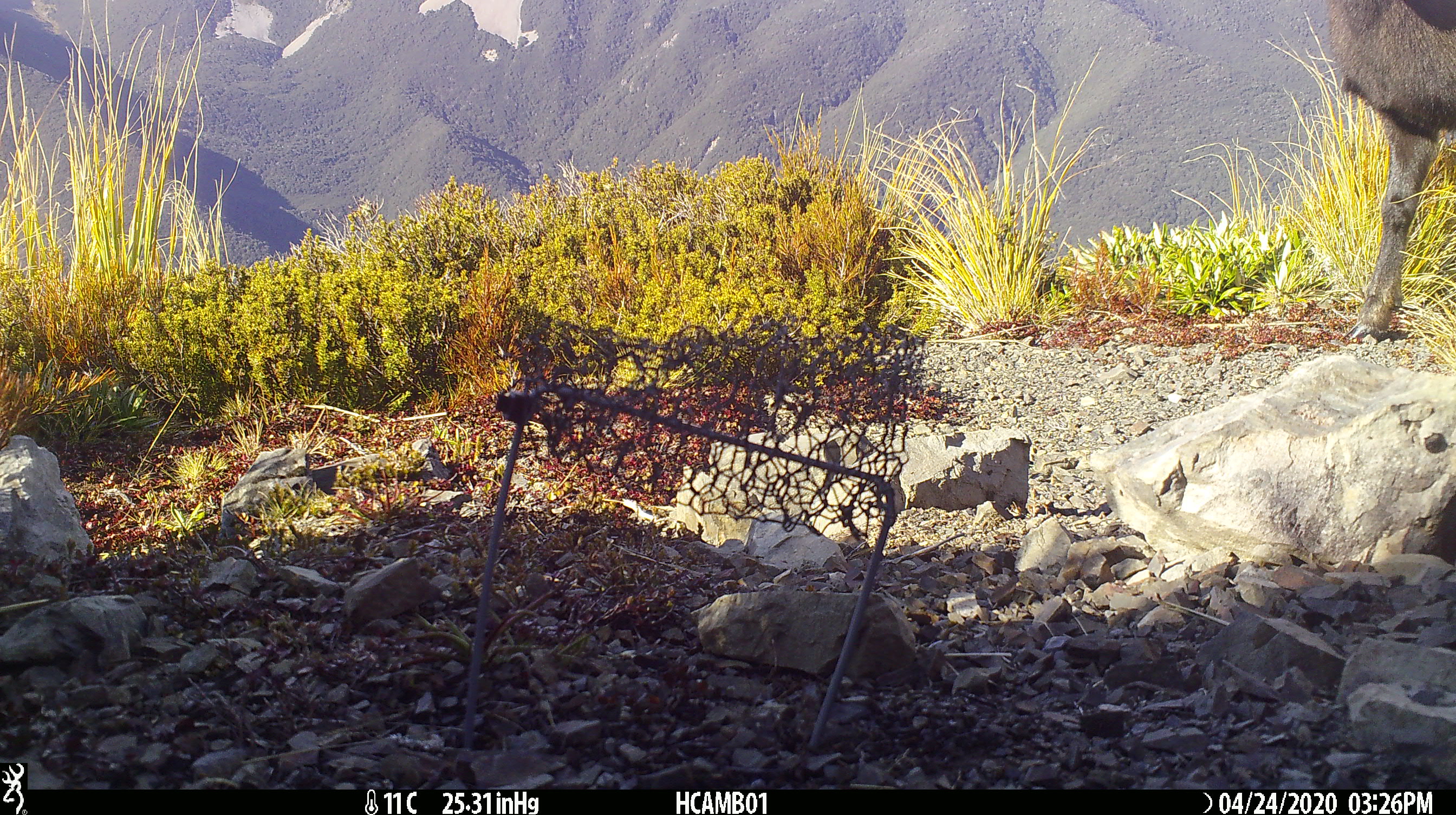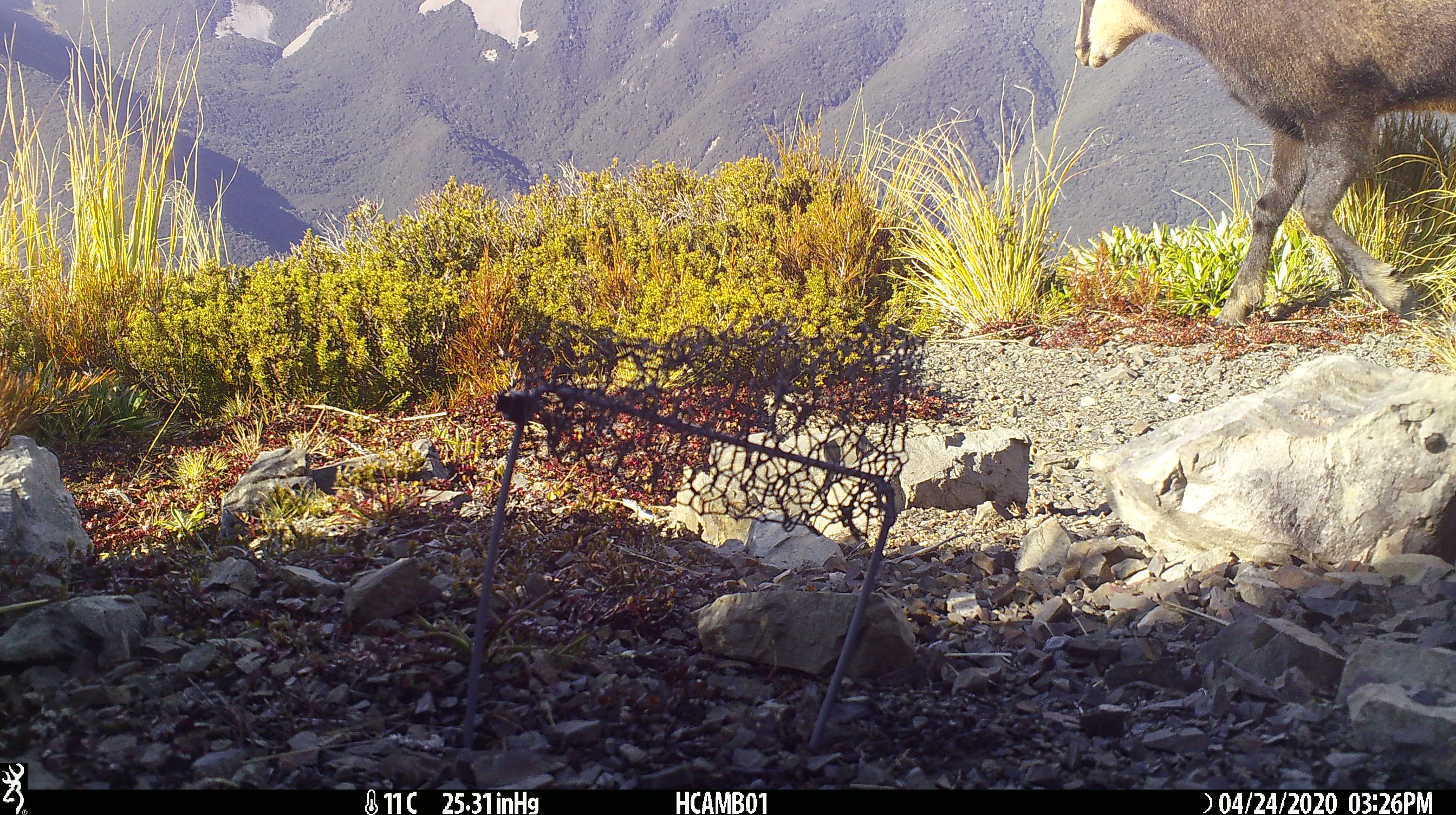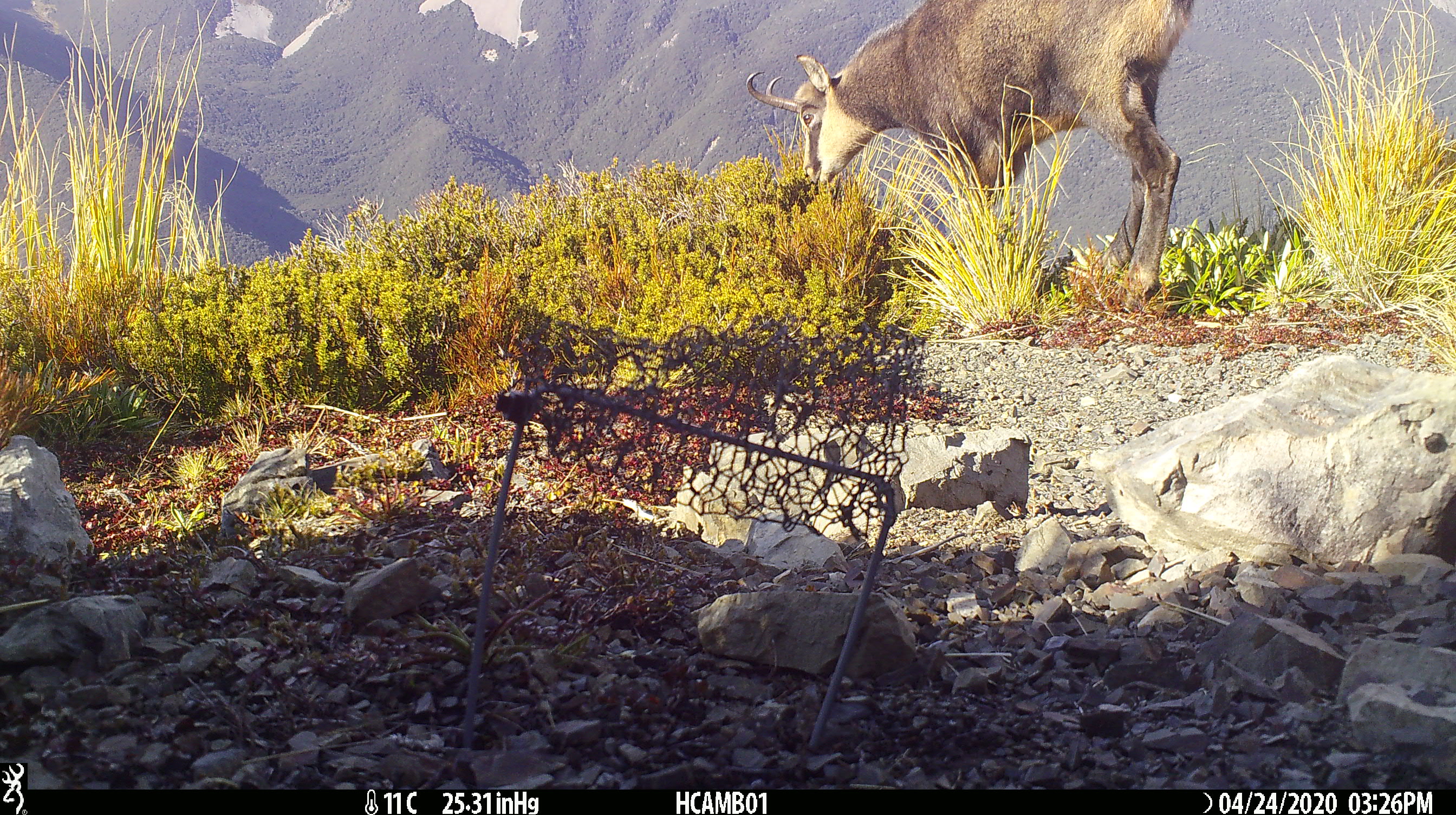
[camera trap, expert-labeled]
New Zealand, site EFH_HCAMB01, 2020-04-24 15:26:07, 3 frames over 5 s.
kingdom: Animalia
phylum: Chordata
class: Mammalia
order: Artiodactyla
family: Bovidae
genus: Rupicapra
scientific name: Rupicapra rupicapra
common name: alpine chamois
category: chamois